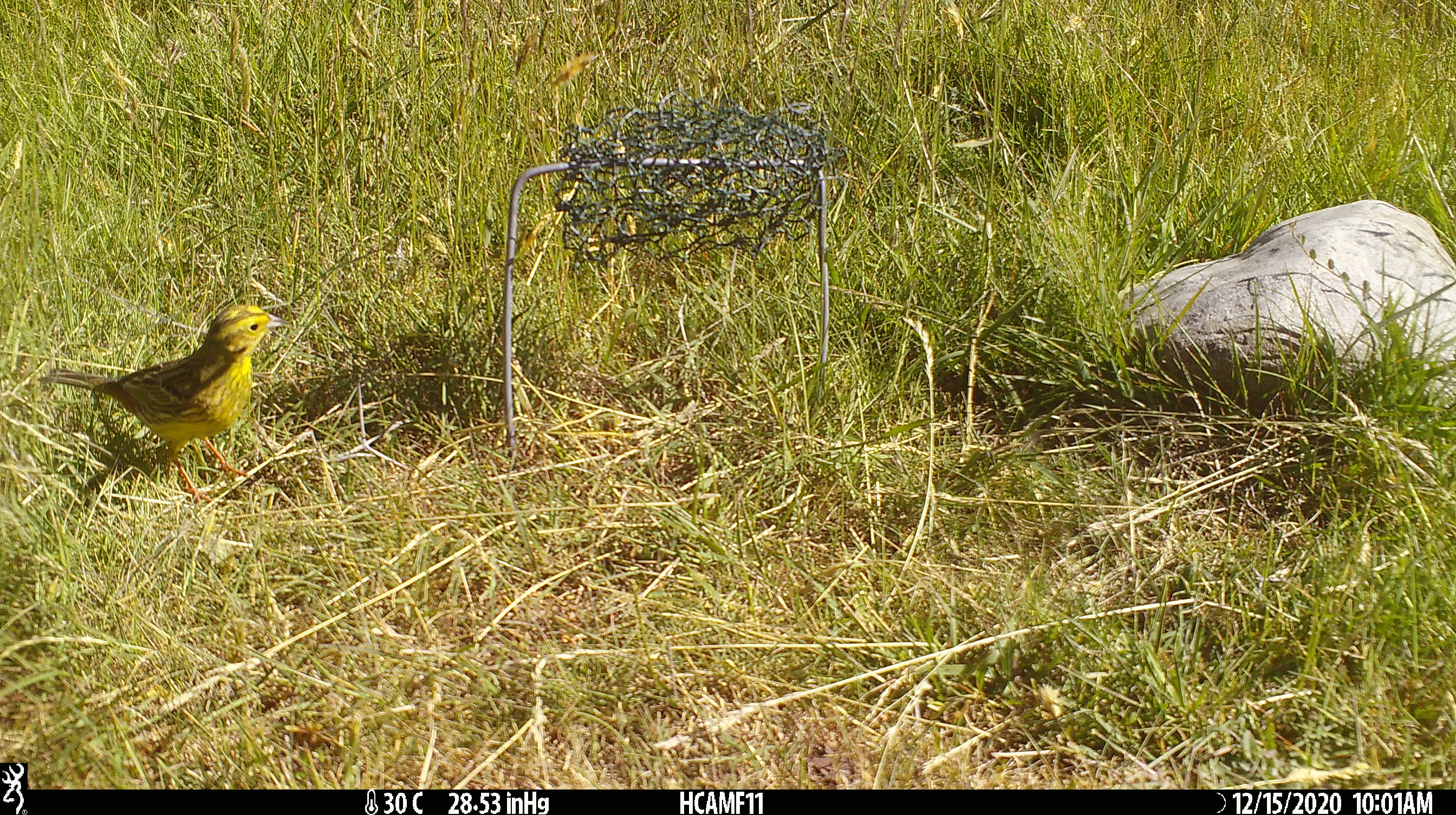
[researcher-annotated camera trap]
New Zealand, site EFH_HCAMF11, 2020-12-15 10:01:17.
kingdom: Animalia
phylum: Chordata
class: Aves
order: Passeriformes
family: Emberizidae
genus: Emberiza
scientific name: Emberiza citrinella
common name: yellowhammer